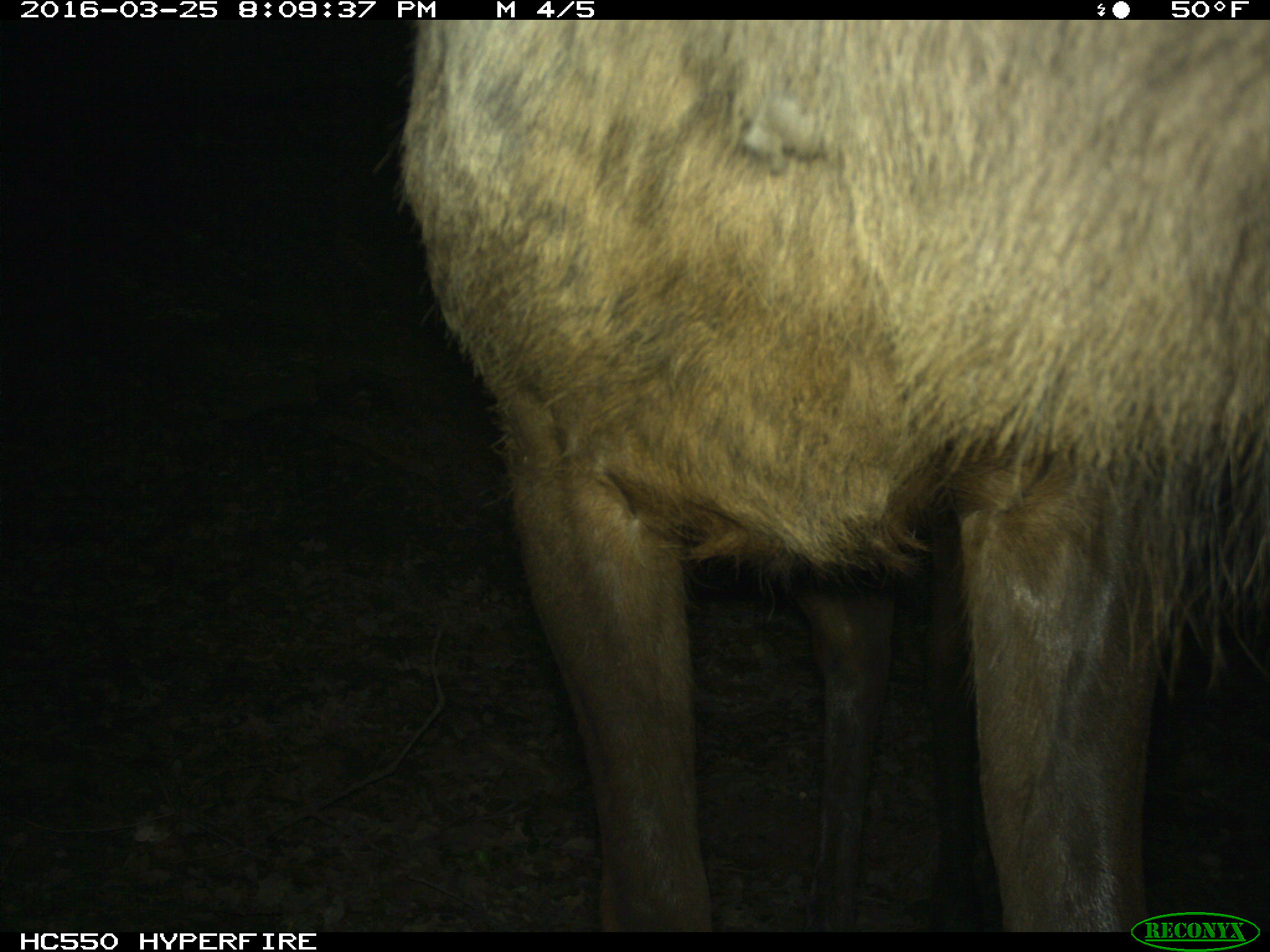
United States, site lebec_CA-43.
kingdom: Animalia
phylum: Chordata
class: Mammalia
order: Artiodactyla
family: Cervidae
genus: Cervus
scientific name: Cervus canadensis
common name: elk